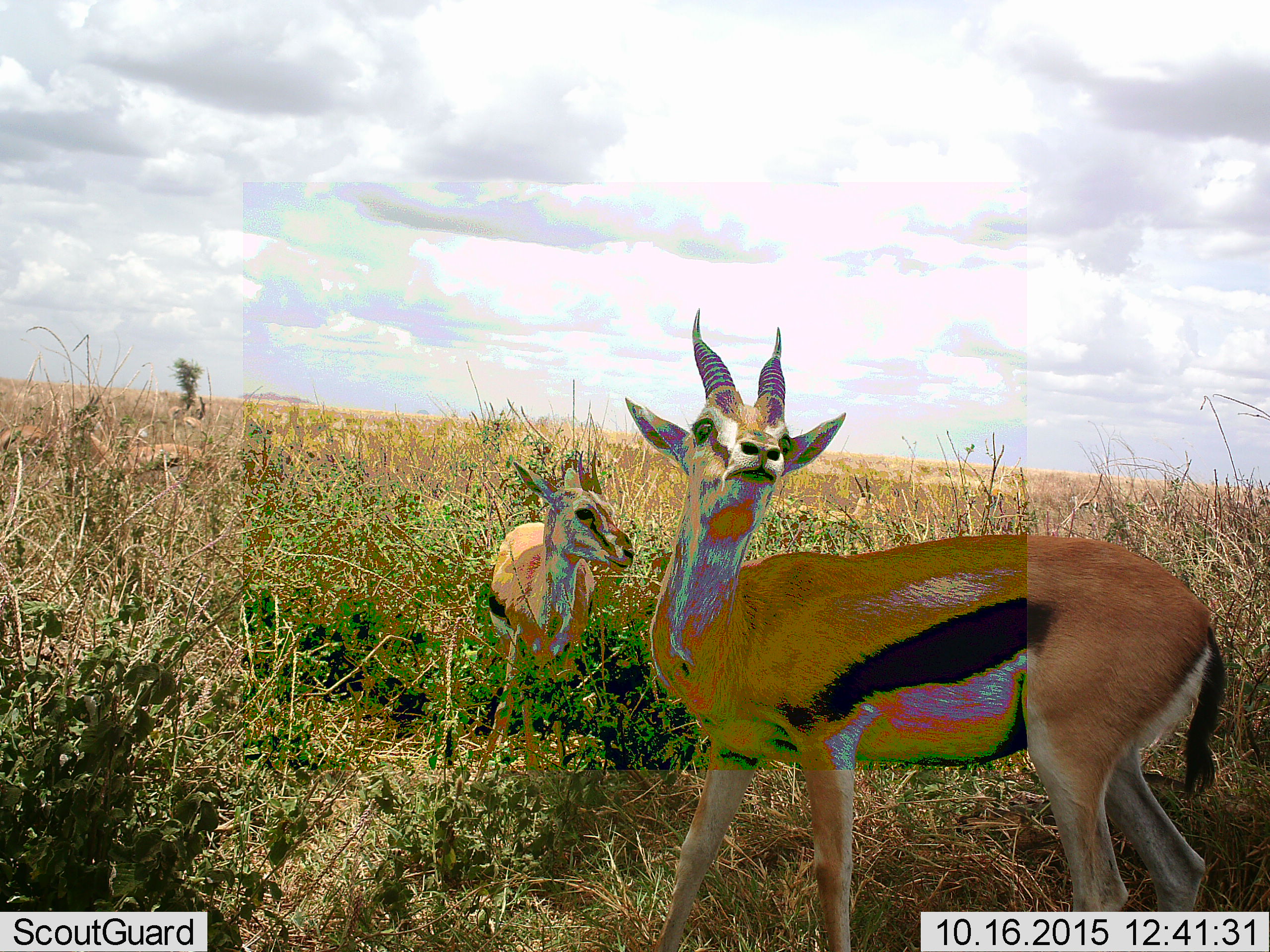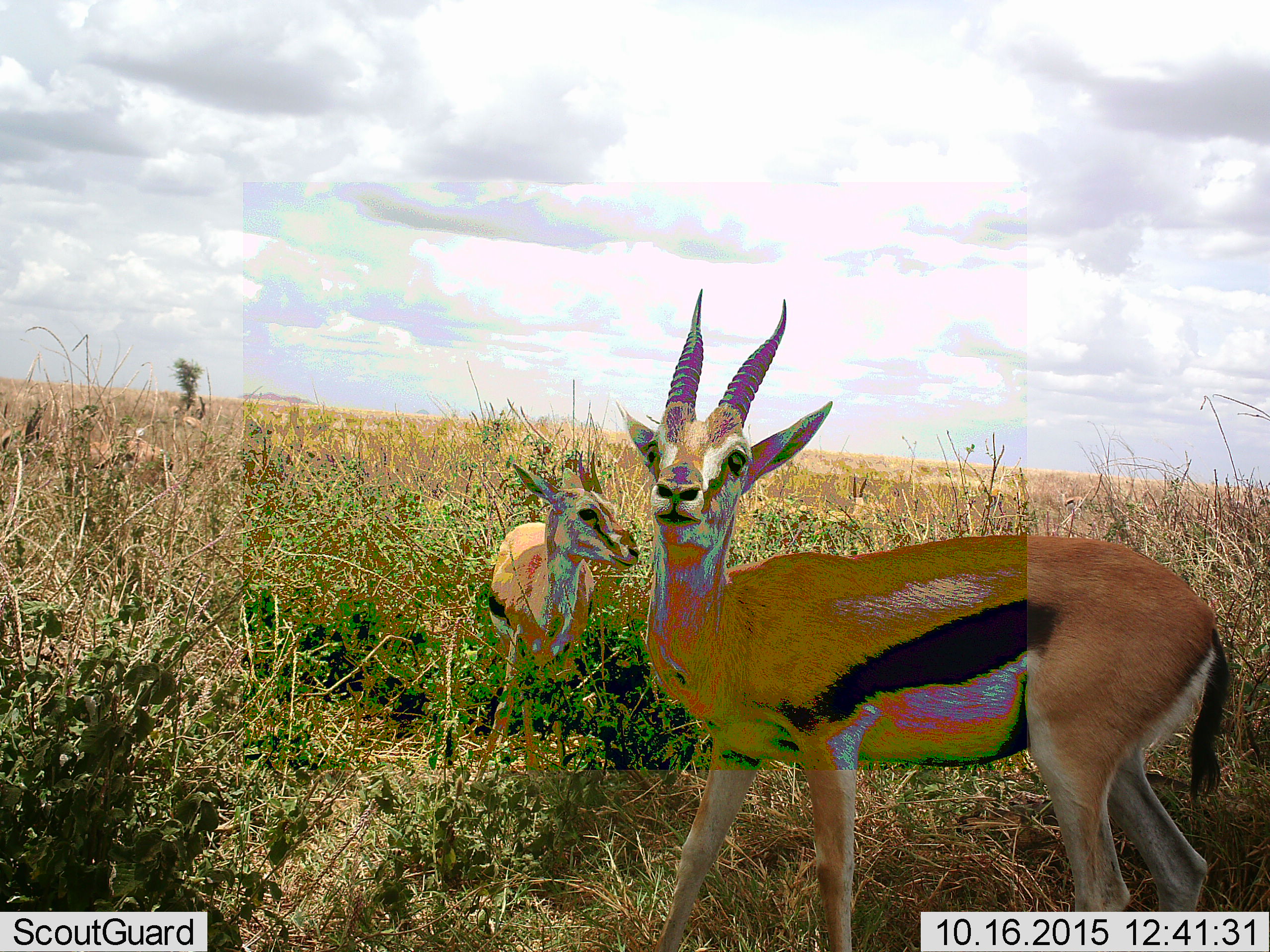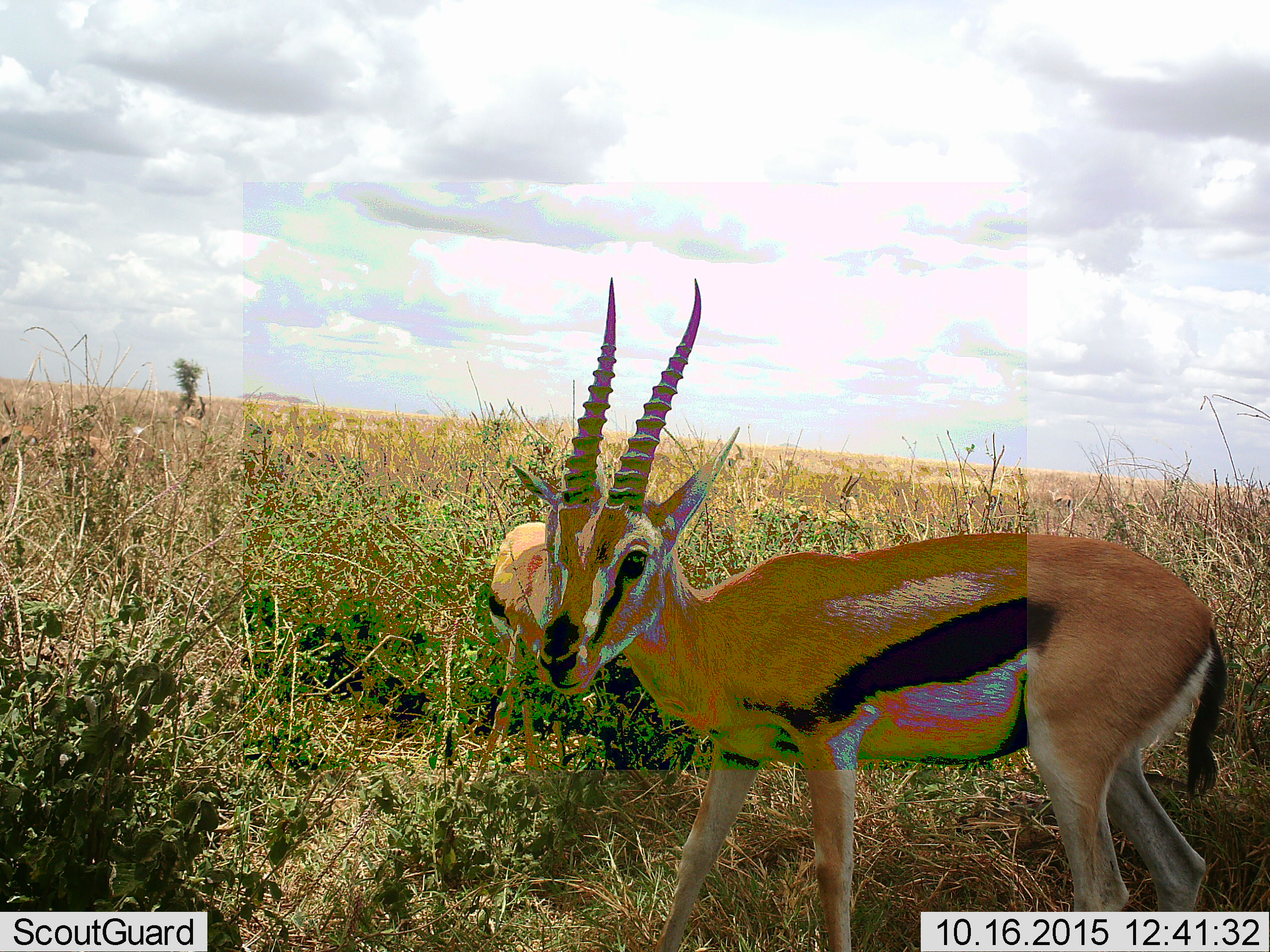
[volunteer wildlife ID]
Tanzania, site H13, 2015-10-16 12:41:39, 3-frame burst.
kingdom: Animalia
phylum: Chordata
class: Mammalia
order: Artiodactyla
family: Bovidae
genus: Eudorcas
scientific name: Eudorcas thomsonii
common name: thomson's gazelle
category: gazellethomsons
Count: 4.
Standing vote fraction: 100%.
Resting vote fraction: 10%.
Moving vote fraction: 40%.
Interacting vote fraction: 10%.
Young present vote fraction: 30%.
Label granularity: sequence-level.